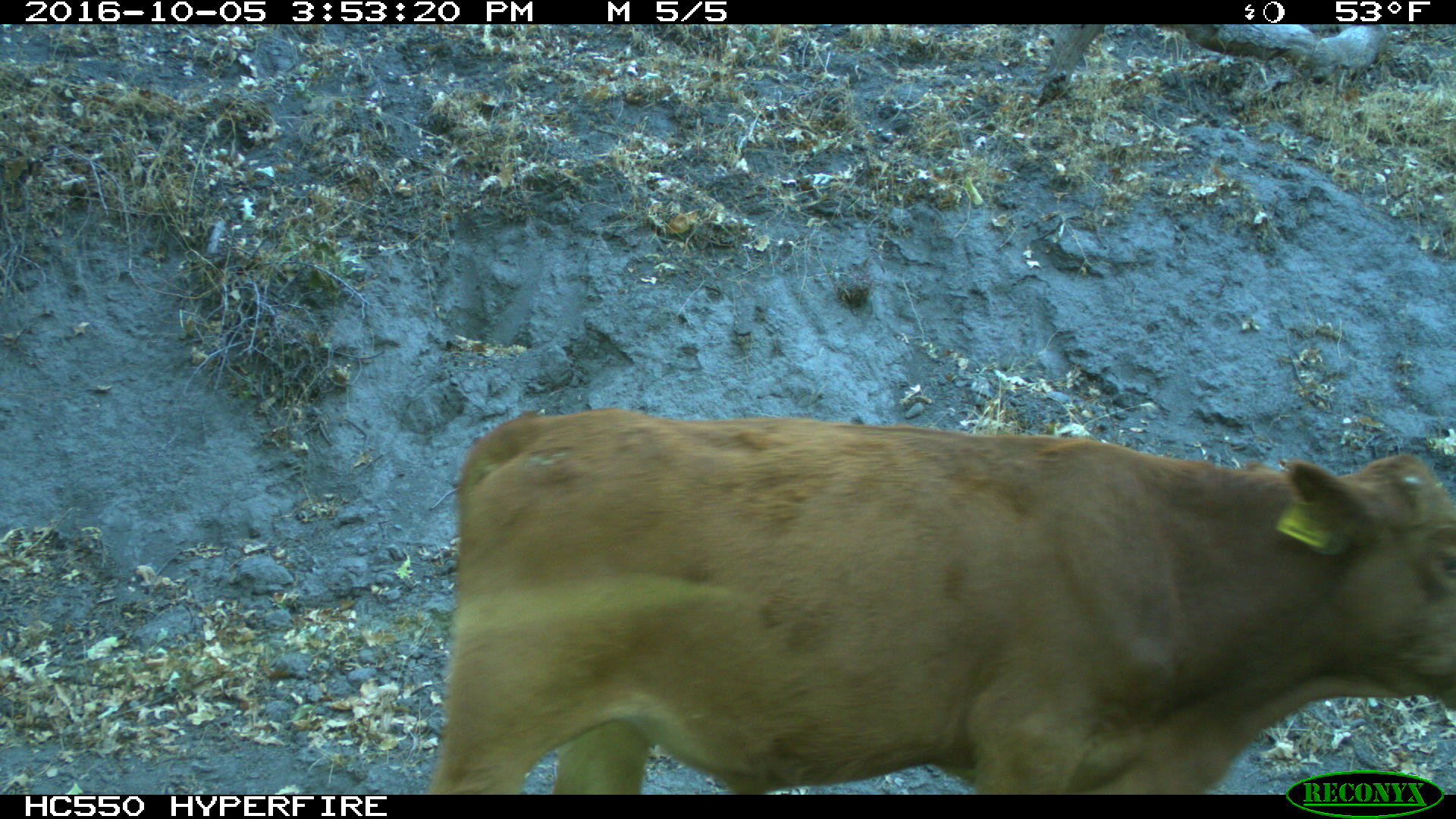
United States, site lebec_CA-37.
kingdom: Animalia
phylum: Chordata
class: Mammalia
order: Artiodactyla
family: Bovidae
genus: Bos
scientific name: Bos taurus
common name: domestic cow